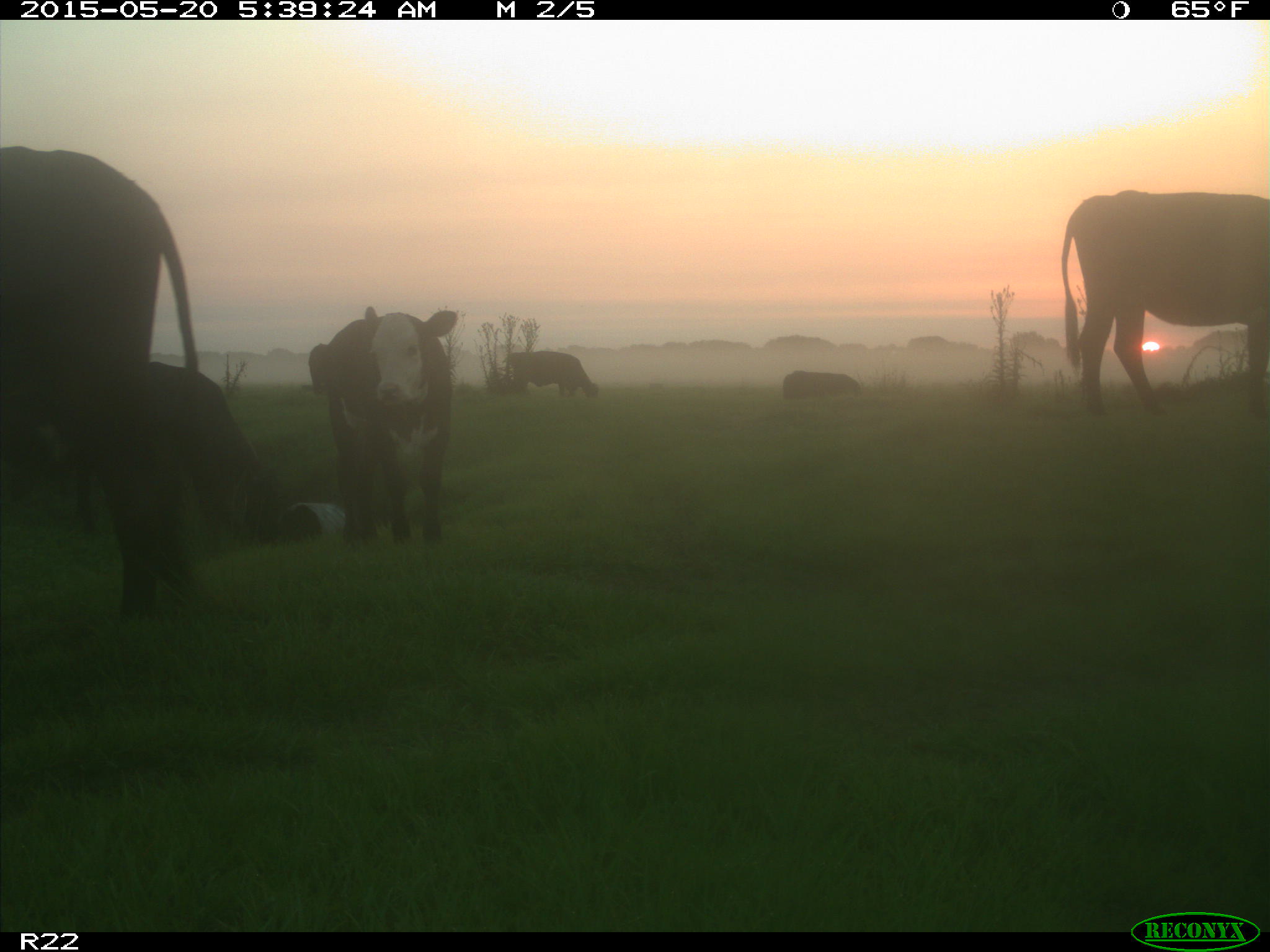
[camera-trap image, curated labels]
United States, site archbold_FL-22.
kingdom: Animalia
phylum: Chordata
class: Mammalia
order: Artiodactyla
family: Bovidae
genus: Bos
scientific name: Bos taurus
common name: domestic cow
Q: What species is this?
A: Bos taurus (domestic cow).